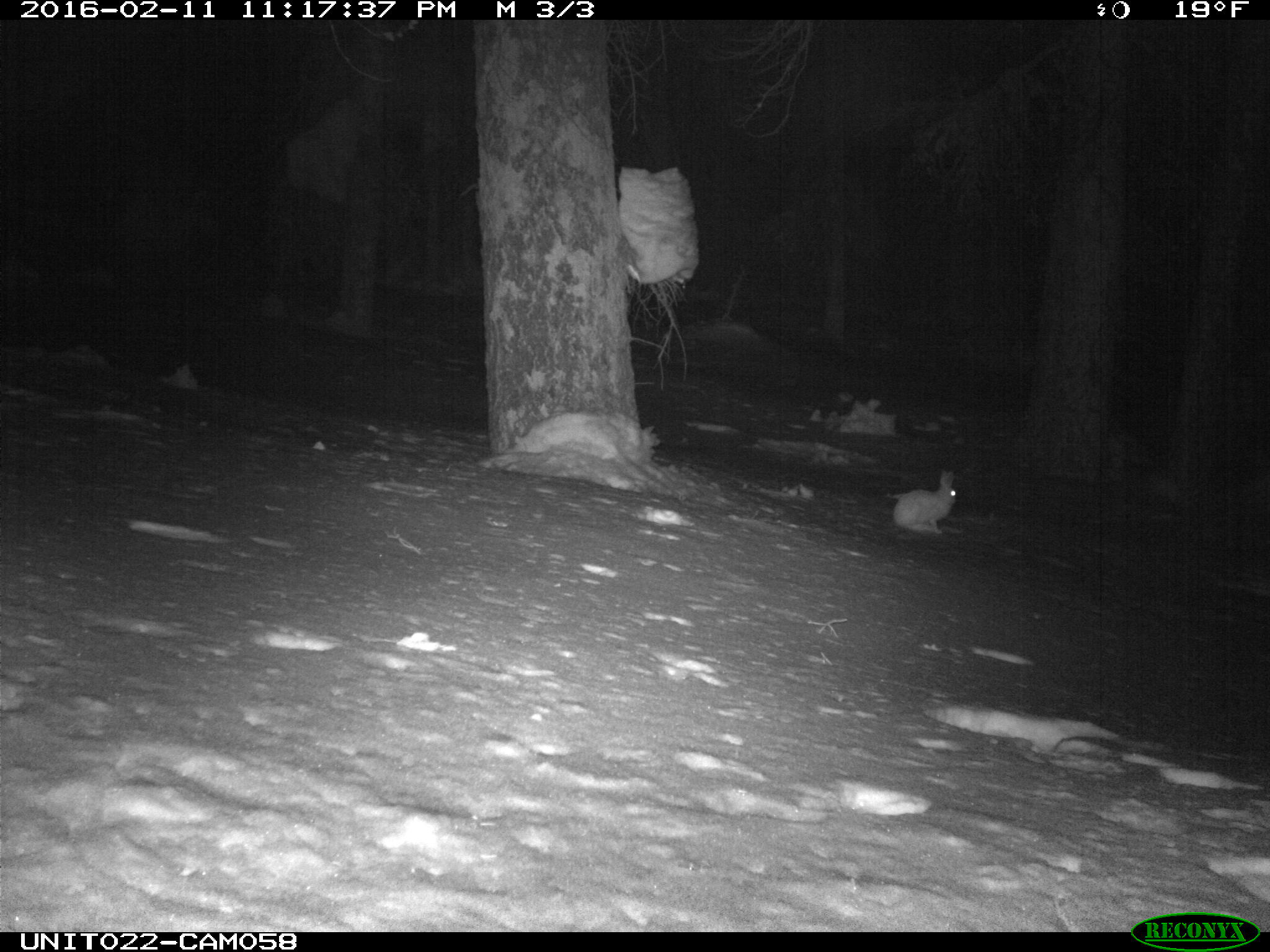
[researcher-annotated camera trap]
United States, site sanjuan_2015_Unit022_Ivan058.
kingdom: Animalia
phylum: Chordata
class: Mammalia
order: Lagomorpha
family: Leporidae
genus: Lepus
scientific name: Lepus americanus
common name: snowshoe hare